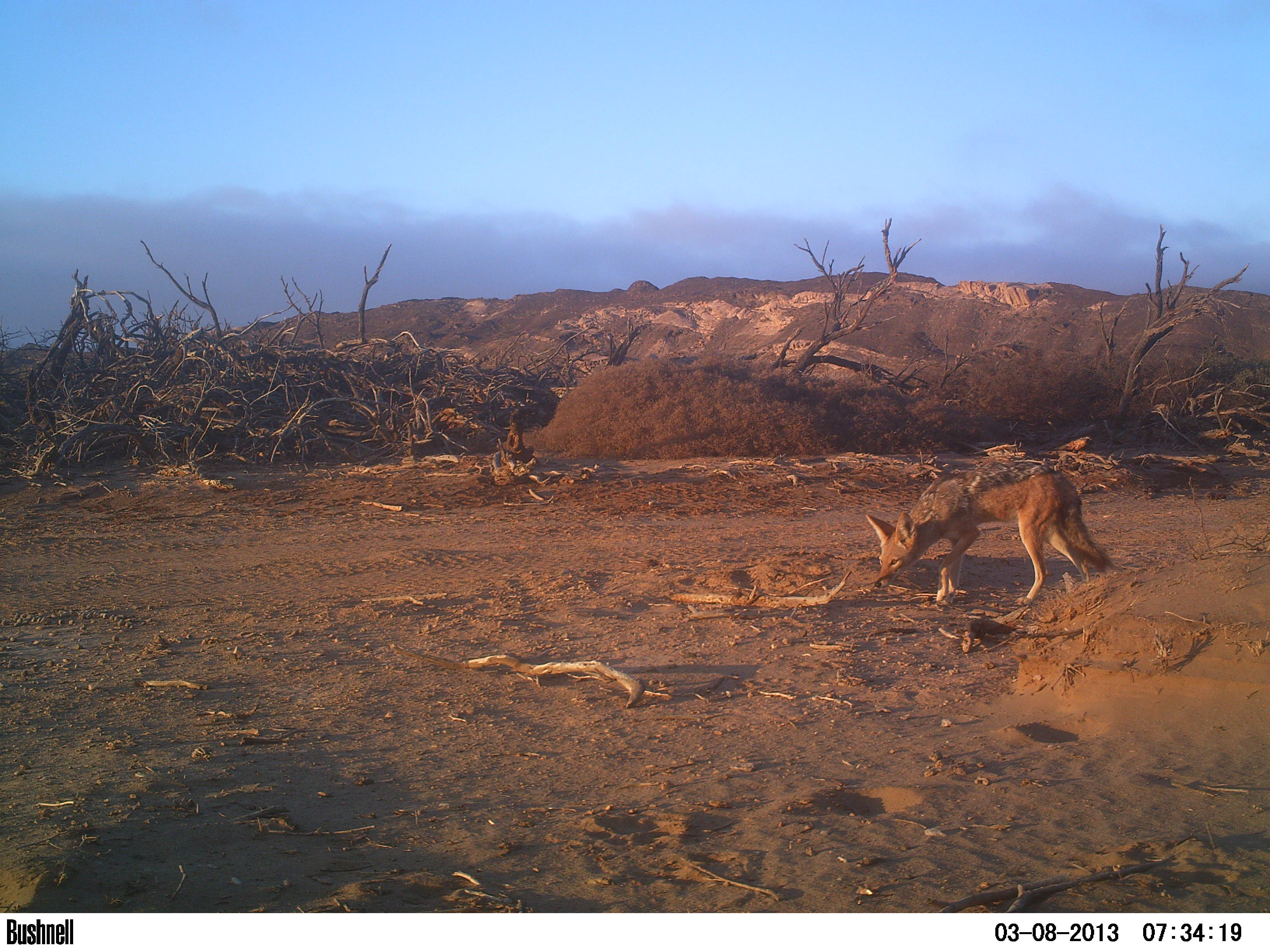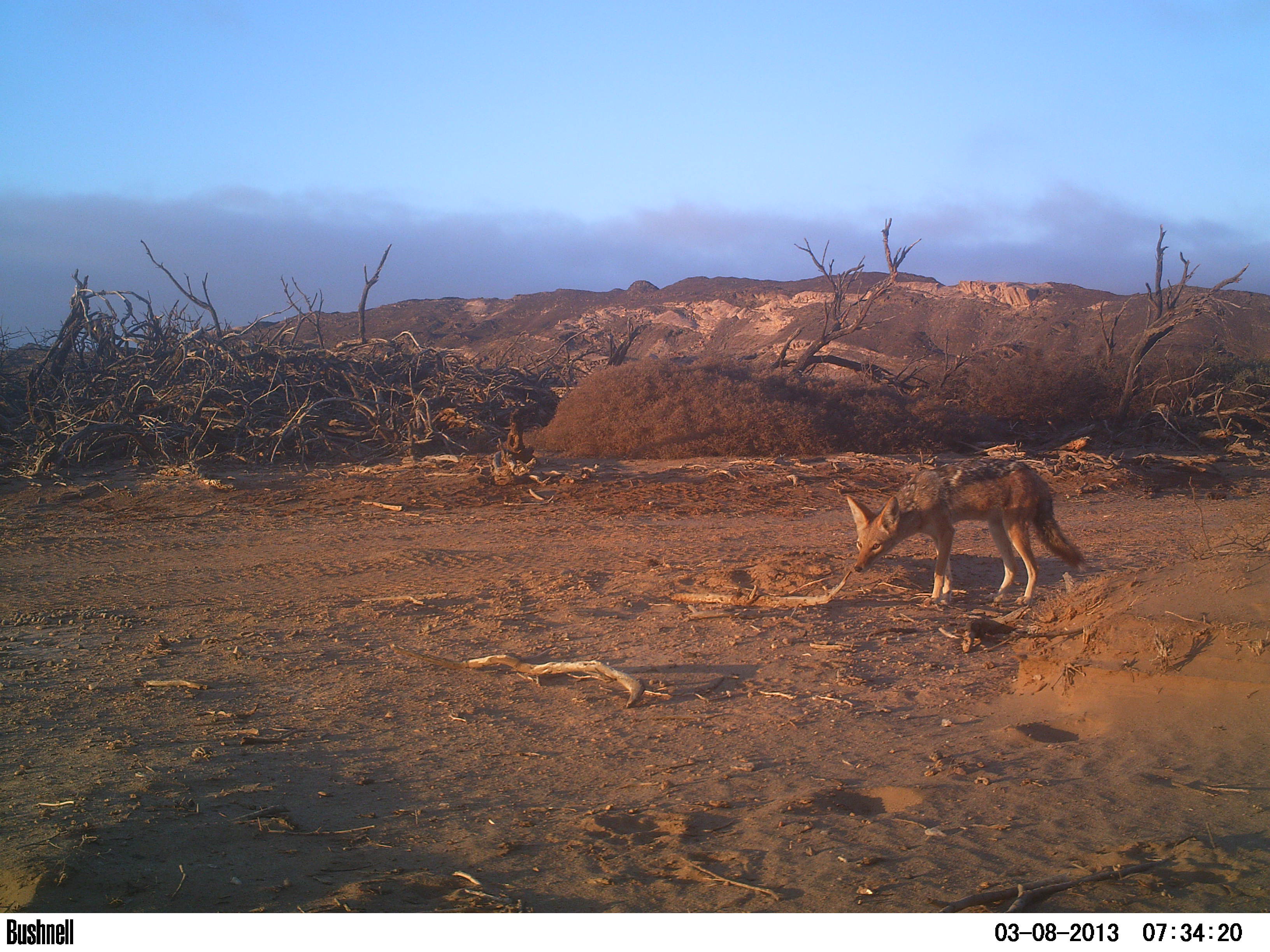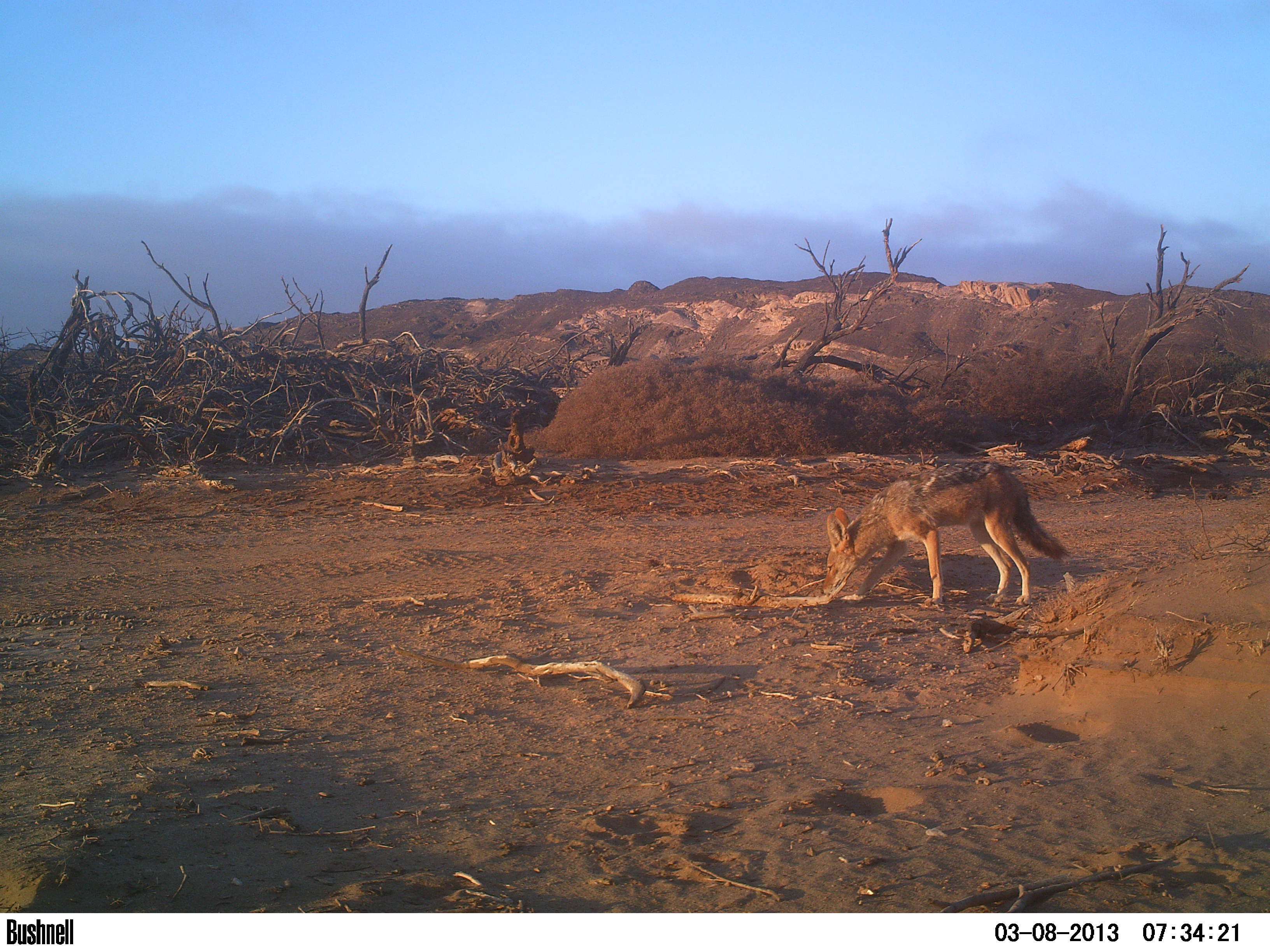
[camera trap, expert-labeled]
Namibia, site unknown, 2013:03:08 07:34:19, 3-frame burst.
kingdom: Animalia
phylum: Chordata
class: Mammalia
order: Carnivora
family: Canidae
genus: Lupulella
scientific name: Lupulella mesomelas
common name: black-backed jackal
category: canis mesomelas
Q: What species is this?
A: Canis mesomelas (black-backed jackal) (Lupulella mesomelas).